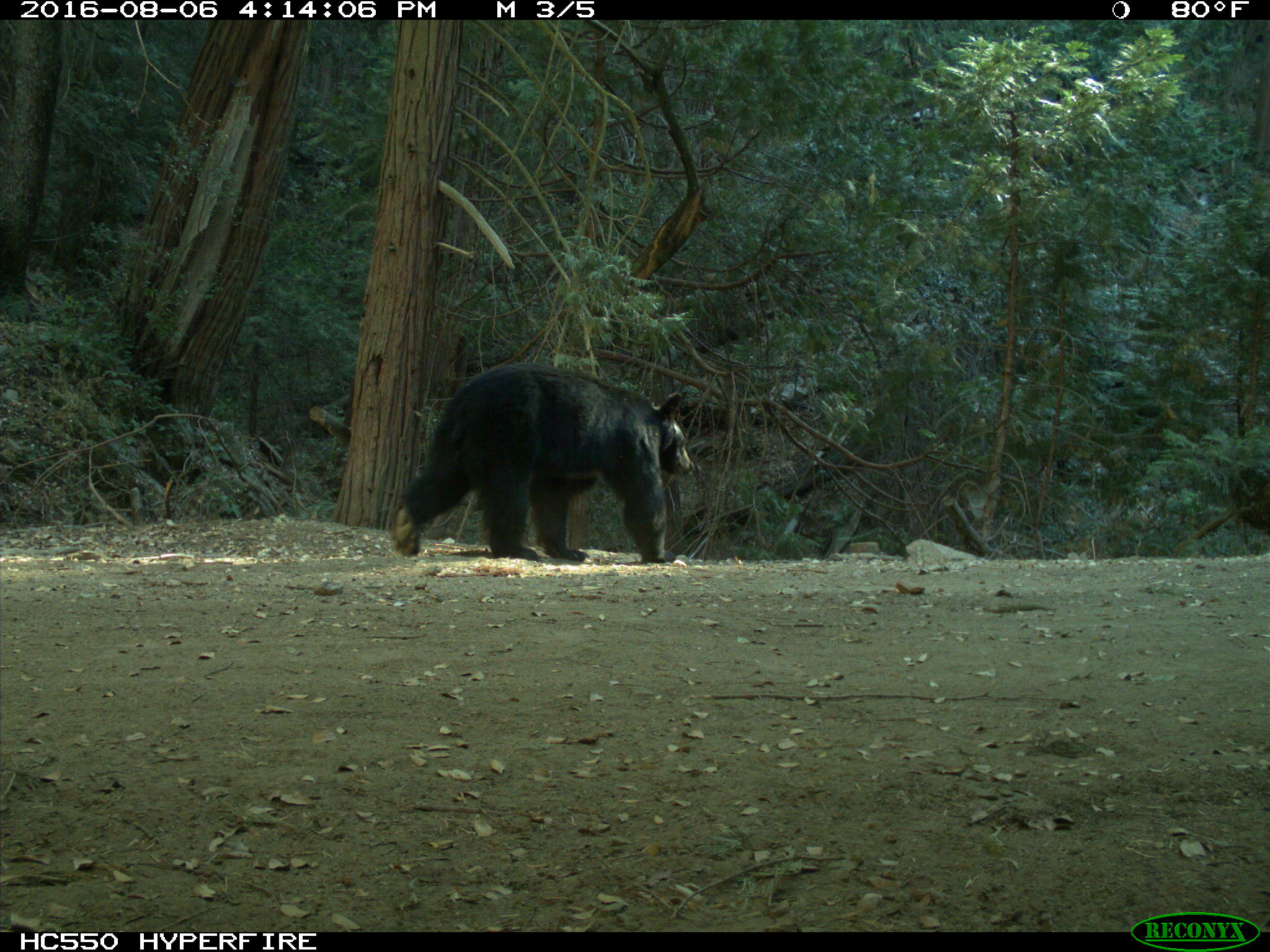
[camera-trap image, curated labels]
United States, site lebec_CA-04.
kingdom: Animalia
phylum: Chordata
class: Mammalia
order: Carnivora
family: Ursidae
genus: Ursus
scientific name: Ursus americanus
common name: american black bear